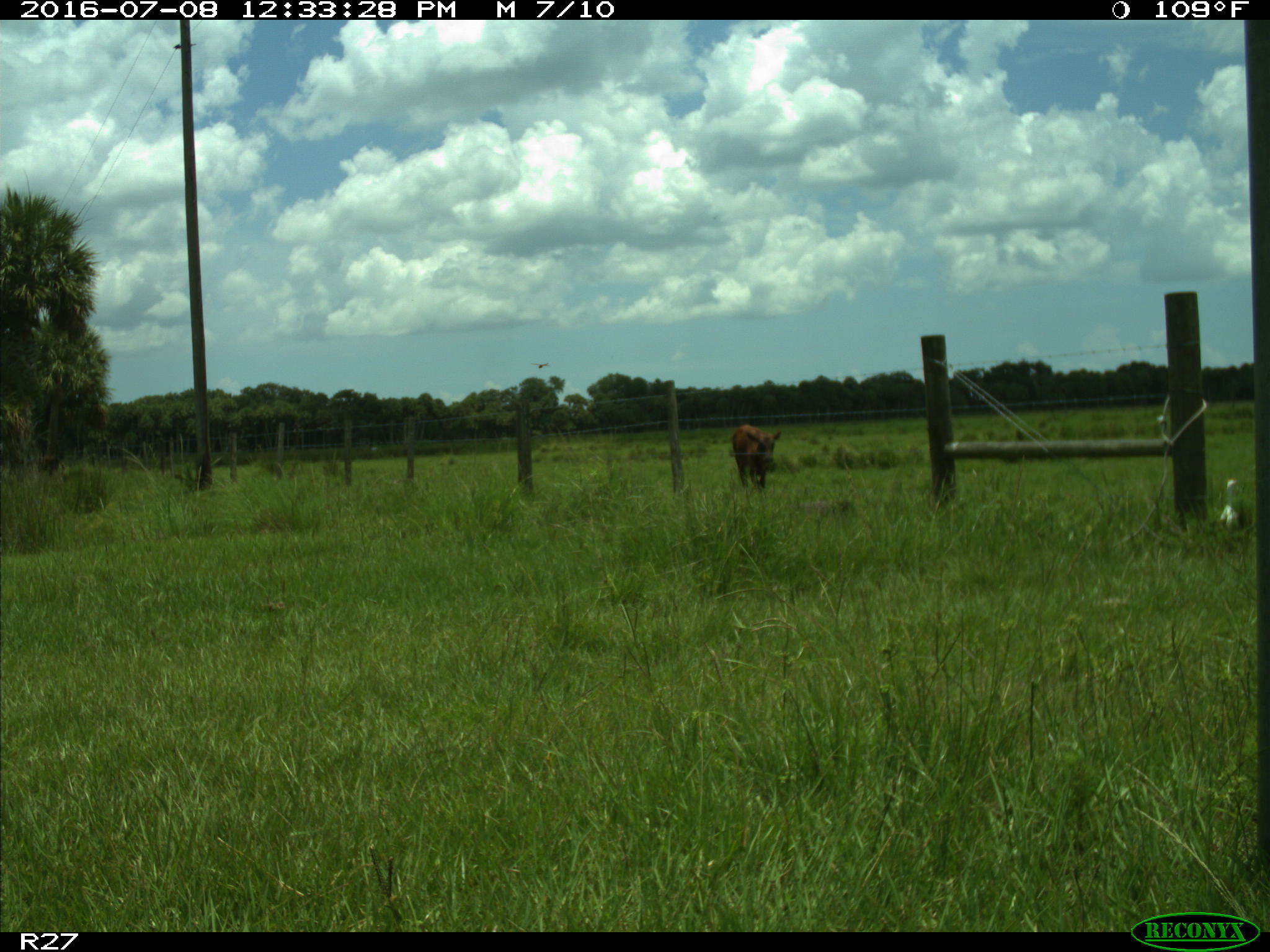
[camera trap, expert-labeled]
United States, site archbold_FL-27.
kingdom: Animalia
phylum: Chordata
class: Mammalia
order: Artiodactyla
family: Bovidae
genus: Bos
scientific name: Bos taurus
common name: domestic cow